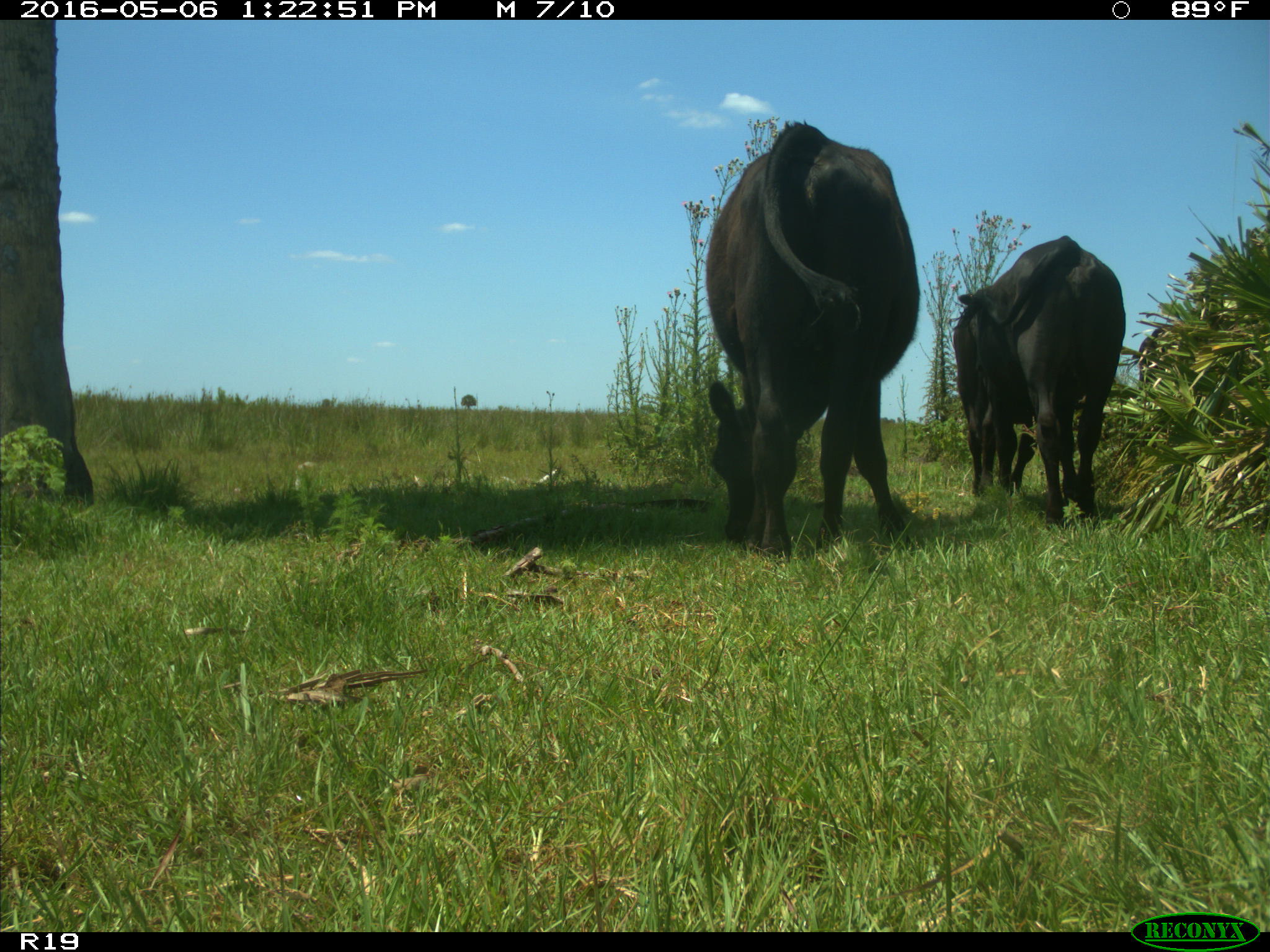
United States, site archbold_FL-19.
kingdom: Animalia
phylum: Chordata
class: Mammalia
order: Artiodactyla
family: Bovidae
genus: Bos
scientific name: Bos taurus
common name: domestic cow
Bos taurus (domestic cow).